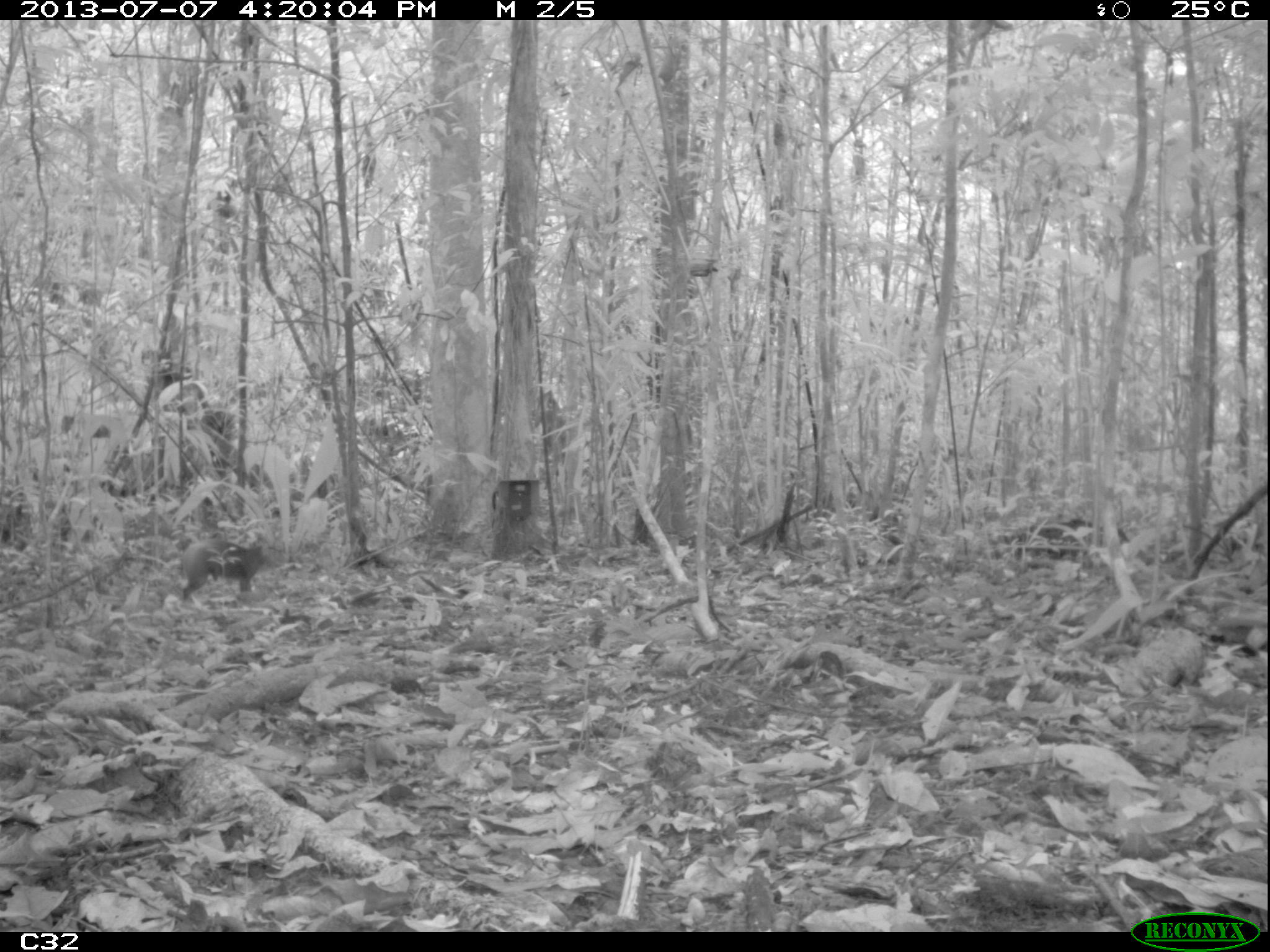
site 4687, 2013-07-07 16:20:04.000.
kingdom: Animalia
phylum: Chordata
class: Mammalia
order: Rodentia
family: Dasyproctidae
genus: Dasyprocta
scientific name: Dasyprocta leporina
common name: red-rumped agouti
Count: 1.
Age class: adult.